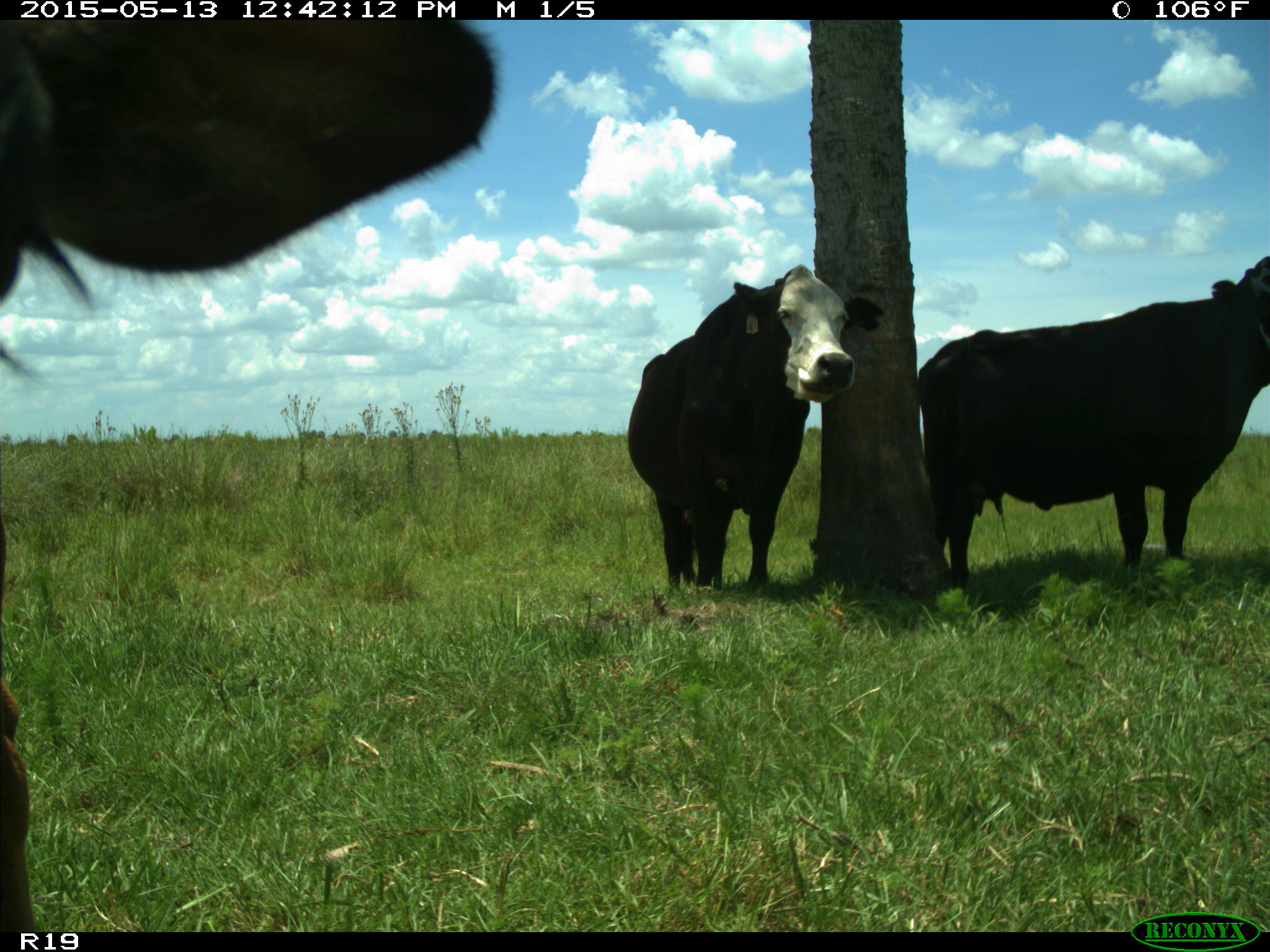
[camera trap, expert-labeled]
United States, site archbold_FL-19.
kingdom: Animalia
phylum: Chordata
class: Mammalia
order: Artiodactyla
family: Bovidae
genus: Bos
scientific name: Bos taurus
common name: domestic cow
Bos taurus (domestic cow).